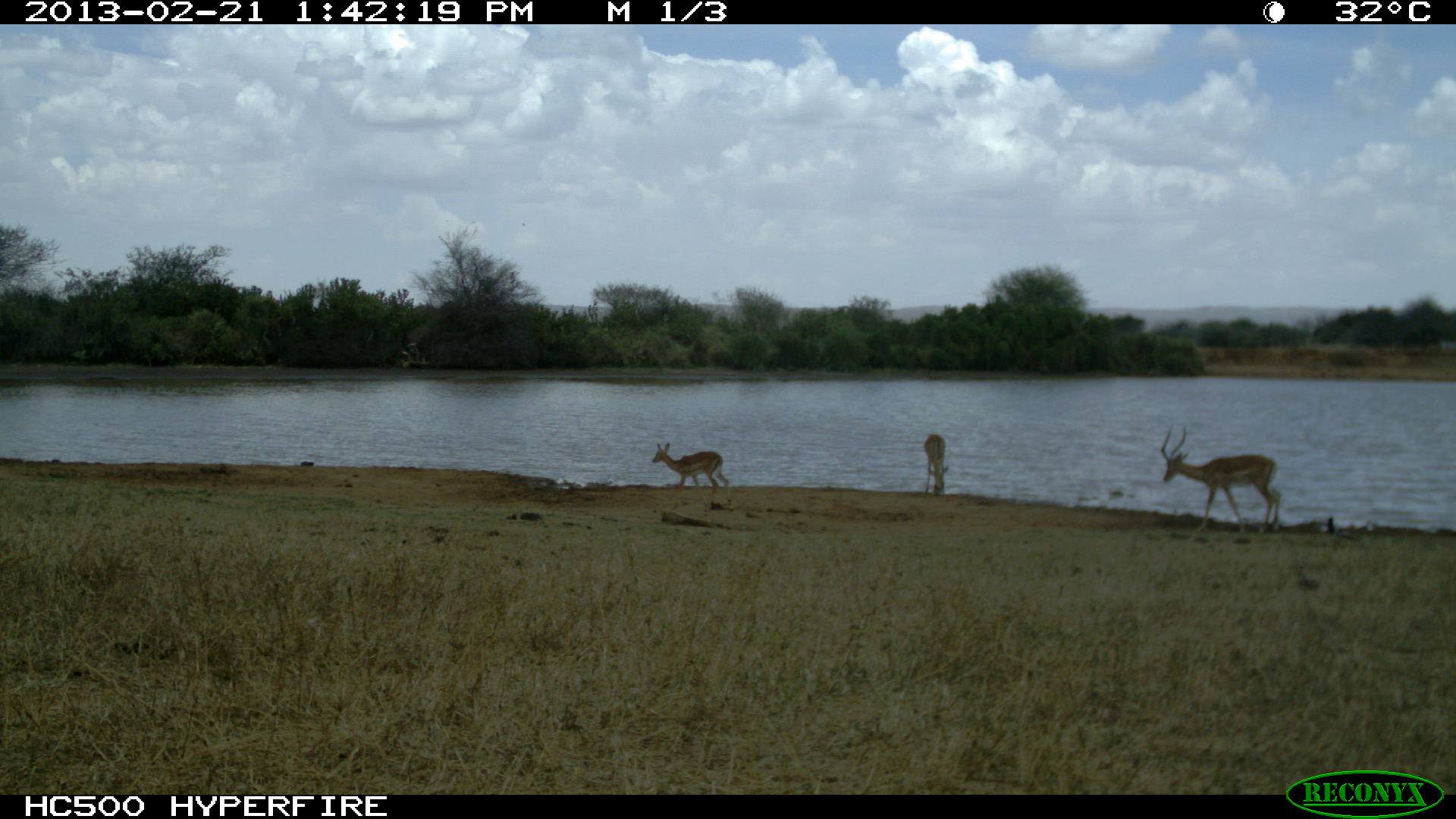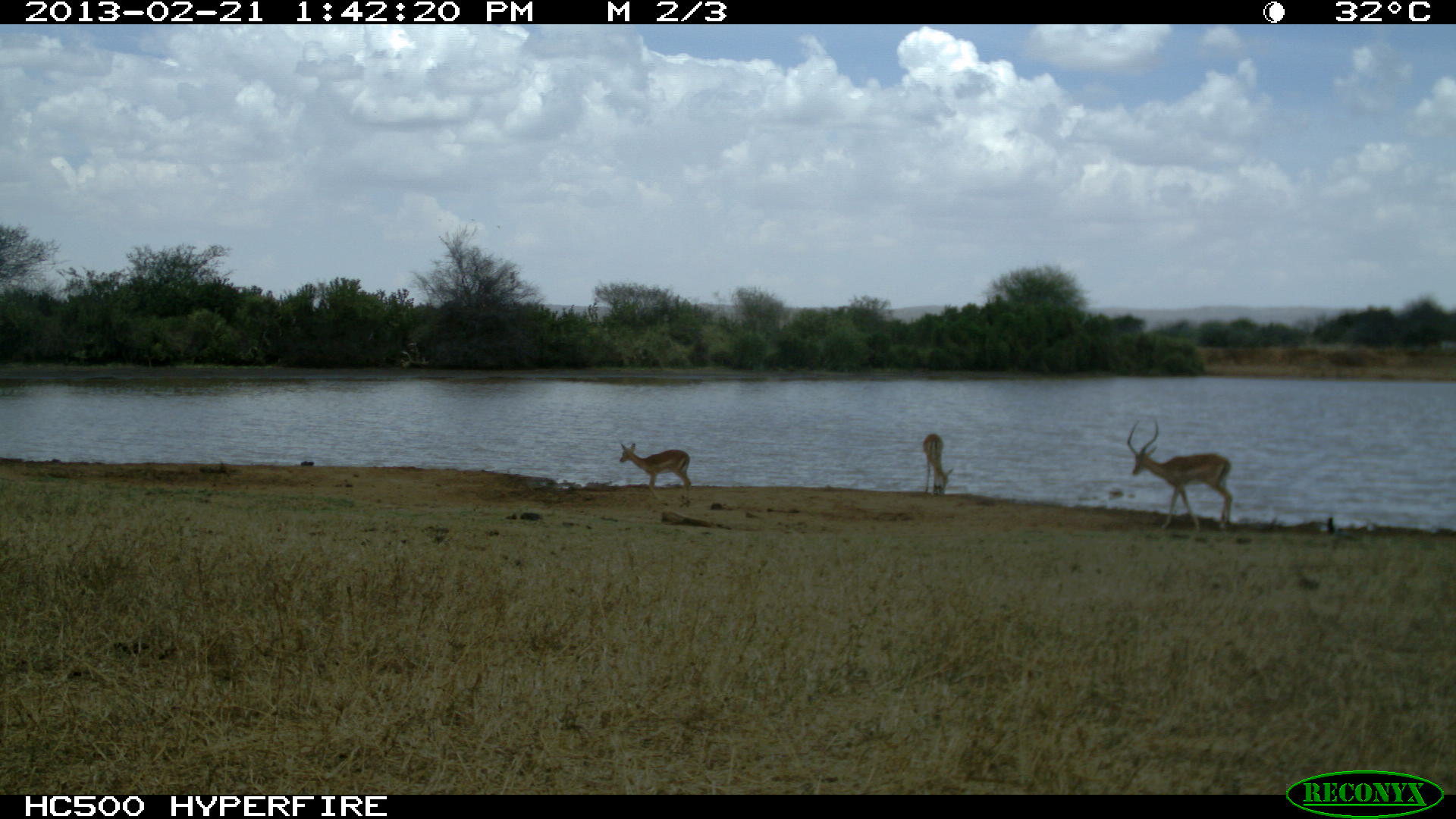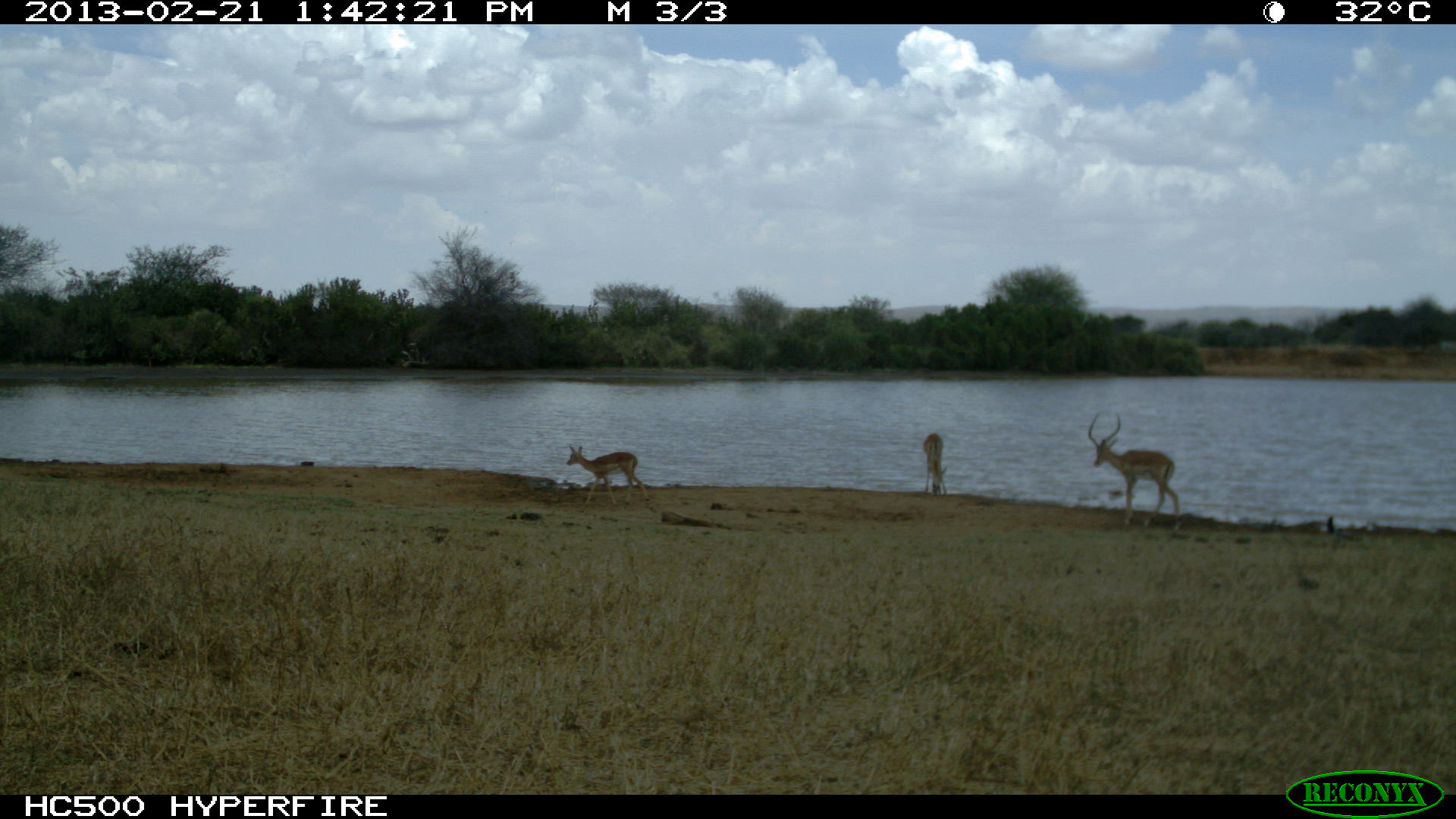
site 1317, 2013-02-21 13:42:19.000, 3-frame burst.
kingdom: Animalia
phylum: Chordata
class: Mammalia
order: Artiodactyla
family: Bovidae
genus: Aepyceros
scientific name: Aepyceros melampus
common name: impala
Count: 3.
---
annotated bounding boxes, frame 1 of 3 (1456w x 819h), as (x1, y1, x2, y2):
aepyceros melampus: (1159, 423, 1284, 534); (651, 442, 733, 512); (923, 434, 949, 494)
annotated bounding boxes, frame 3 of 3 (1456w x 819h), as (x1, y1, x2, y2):
aepyceros melampus: (1088, 411, 1181, 531); (566, 445, 651, 509); (923, 433, 947, 496)